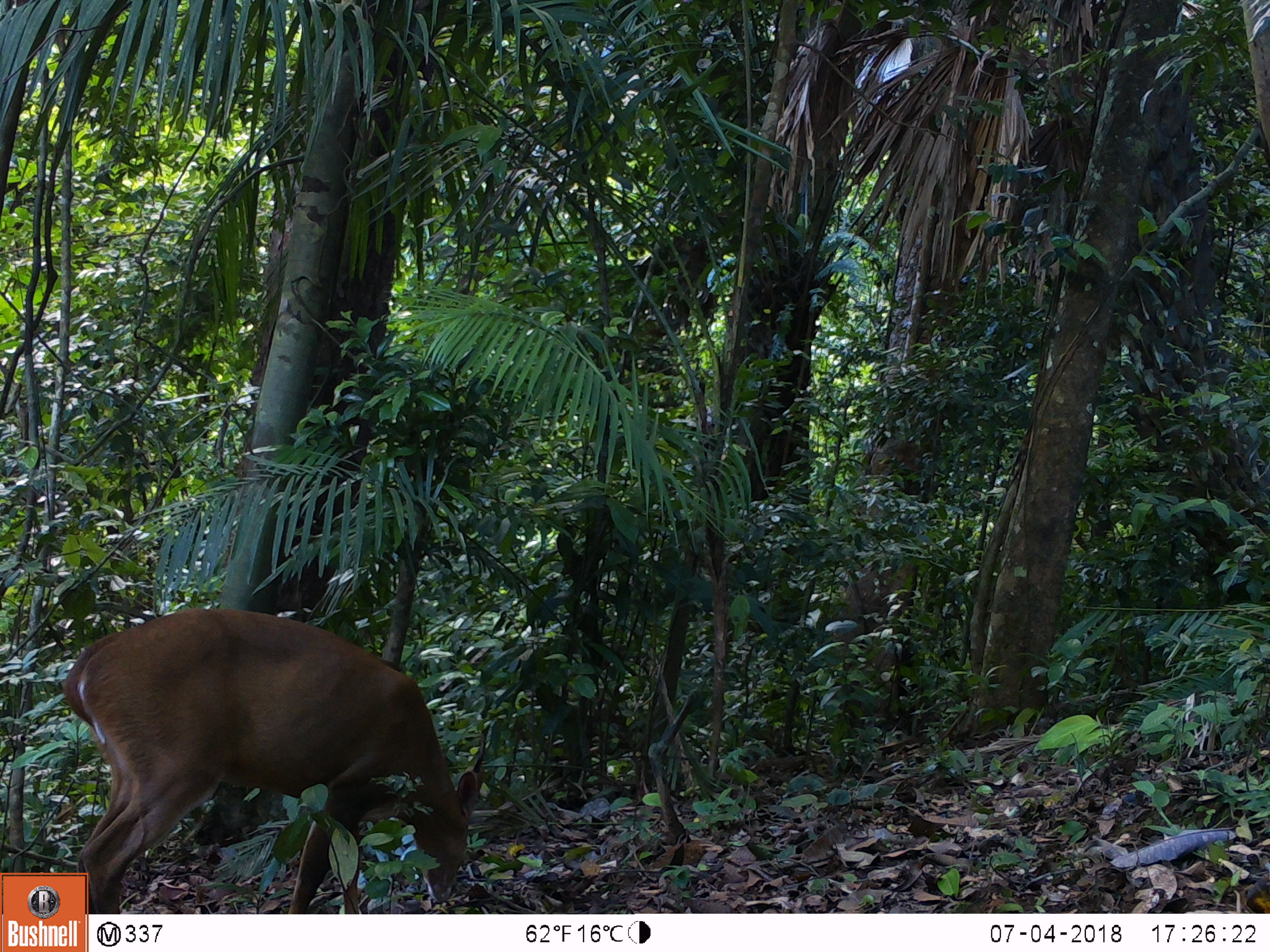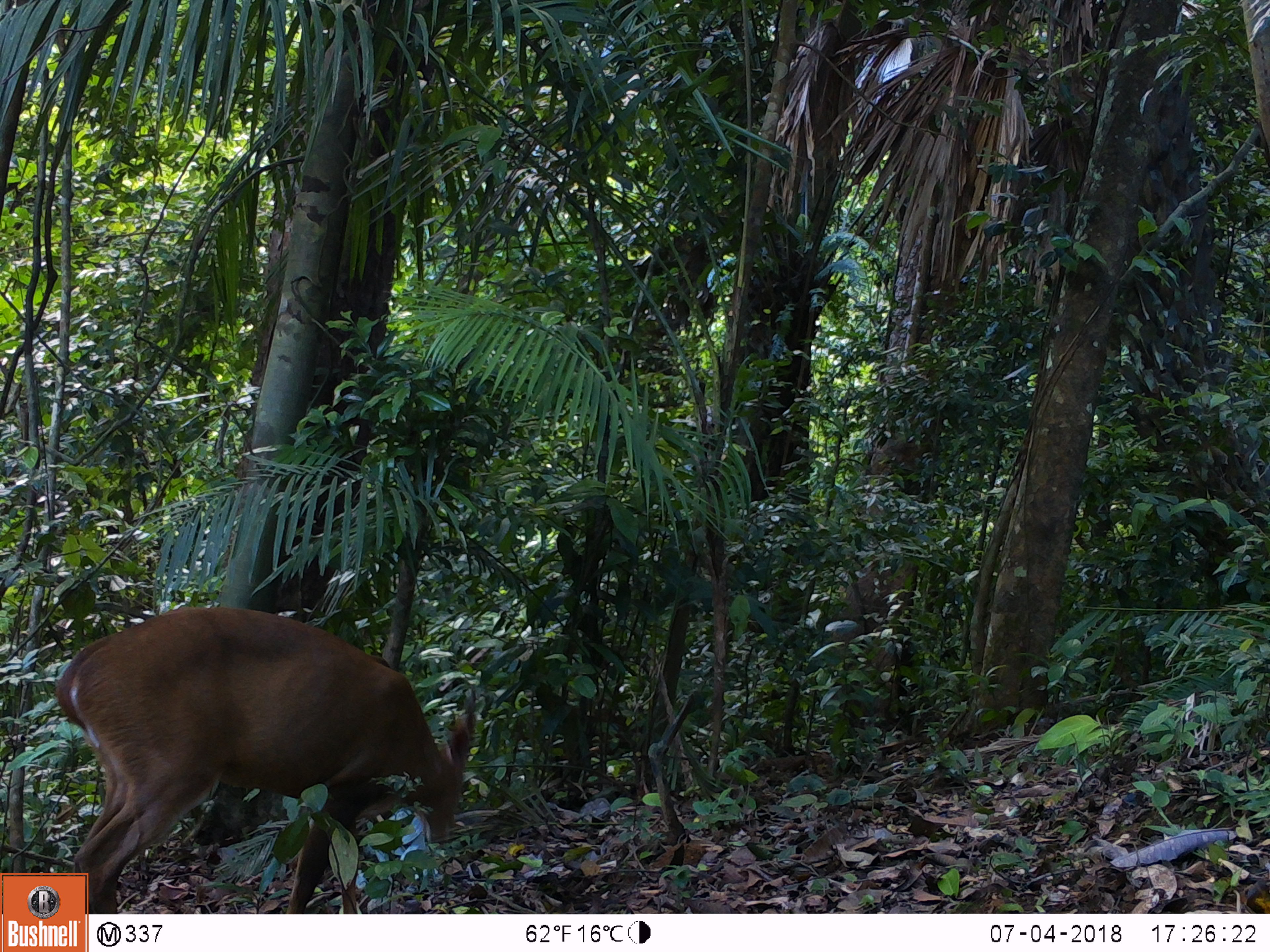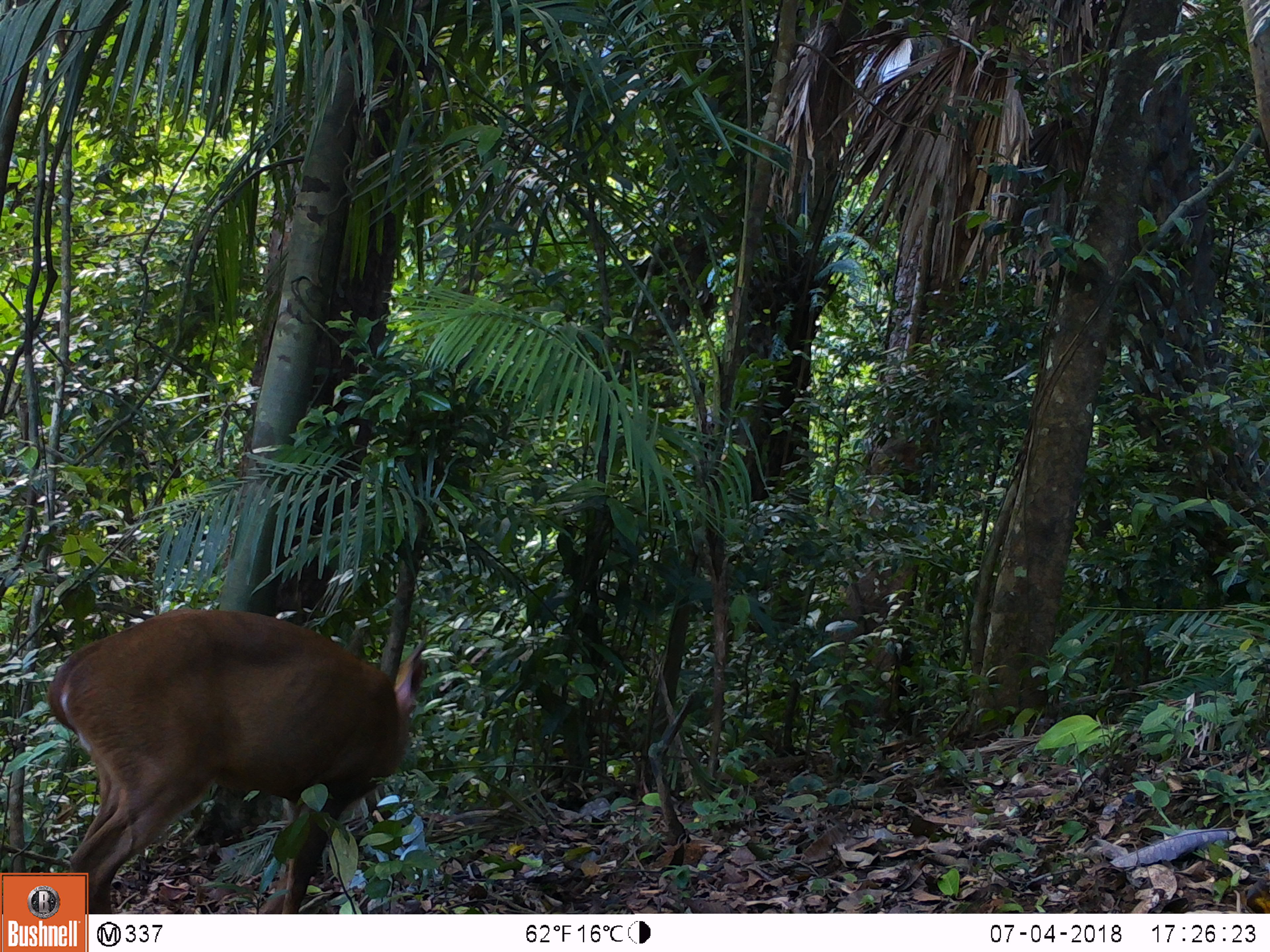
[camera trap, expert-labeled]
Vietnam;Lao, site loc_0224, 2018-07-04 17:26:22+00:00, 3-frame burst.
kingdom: Animalia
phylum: Chordata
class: Mammalia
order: Artiodactyla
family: Cervidae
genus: Muntiacus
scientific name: Muntiacus vuquangensis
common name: large-antlered muntjac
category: large antlered muntjac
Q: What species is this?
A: Large antlered muntjac (large-antlered muntjac) (Muntiacus vuquangensis).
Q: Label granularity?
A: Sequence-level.